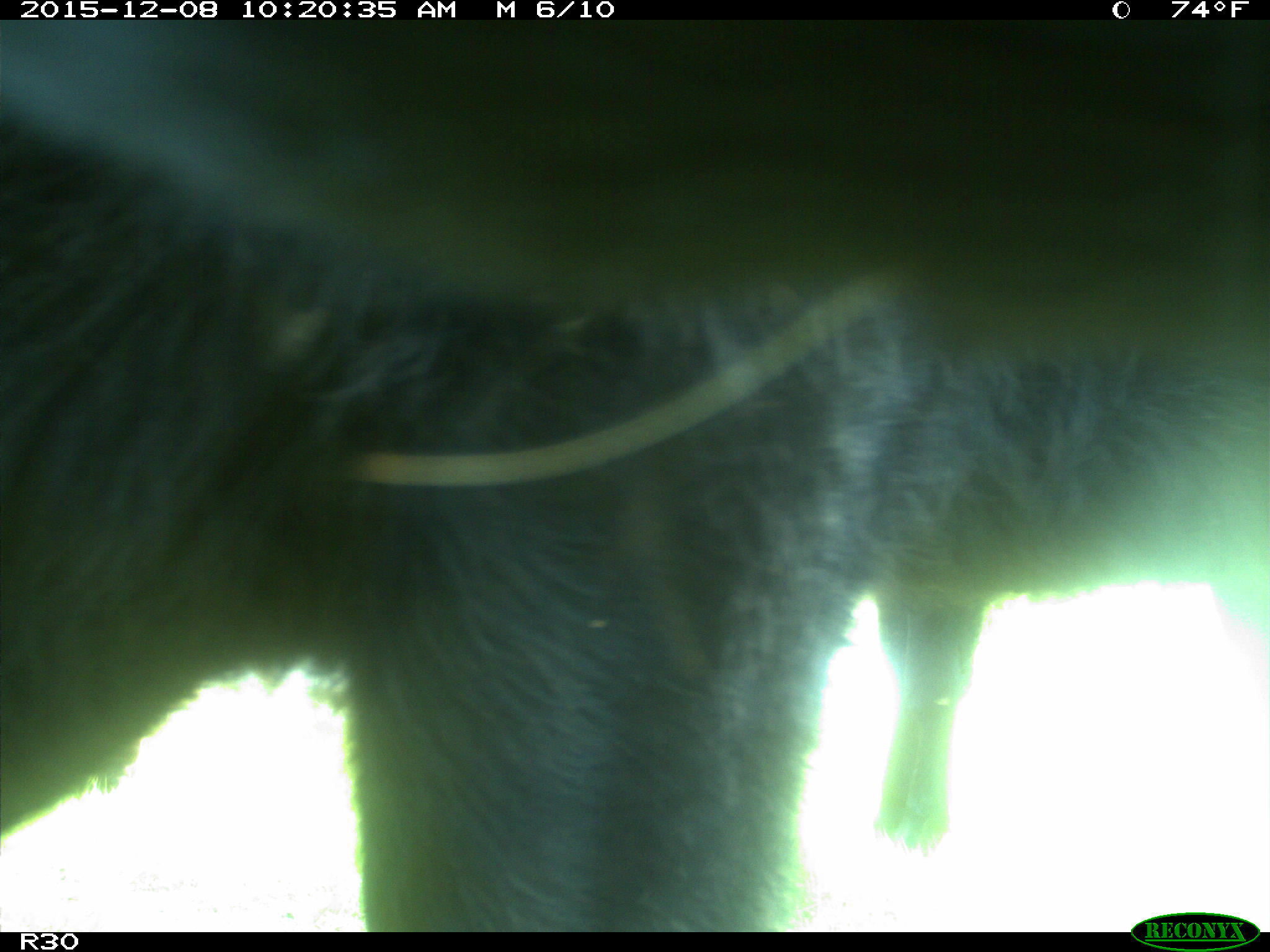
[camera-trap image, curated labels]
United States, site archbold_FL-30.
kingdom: Animalia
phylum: Chordata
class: Mammalia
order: Artiodactyla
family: Bovidae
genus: Bos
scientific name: Bos taurus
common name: domestic cow